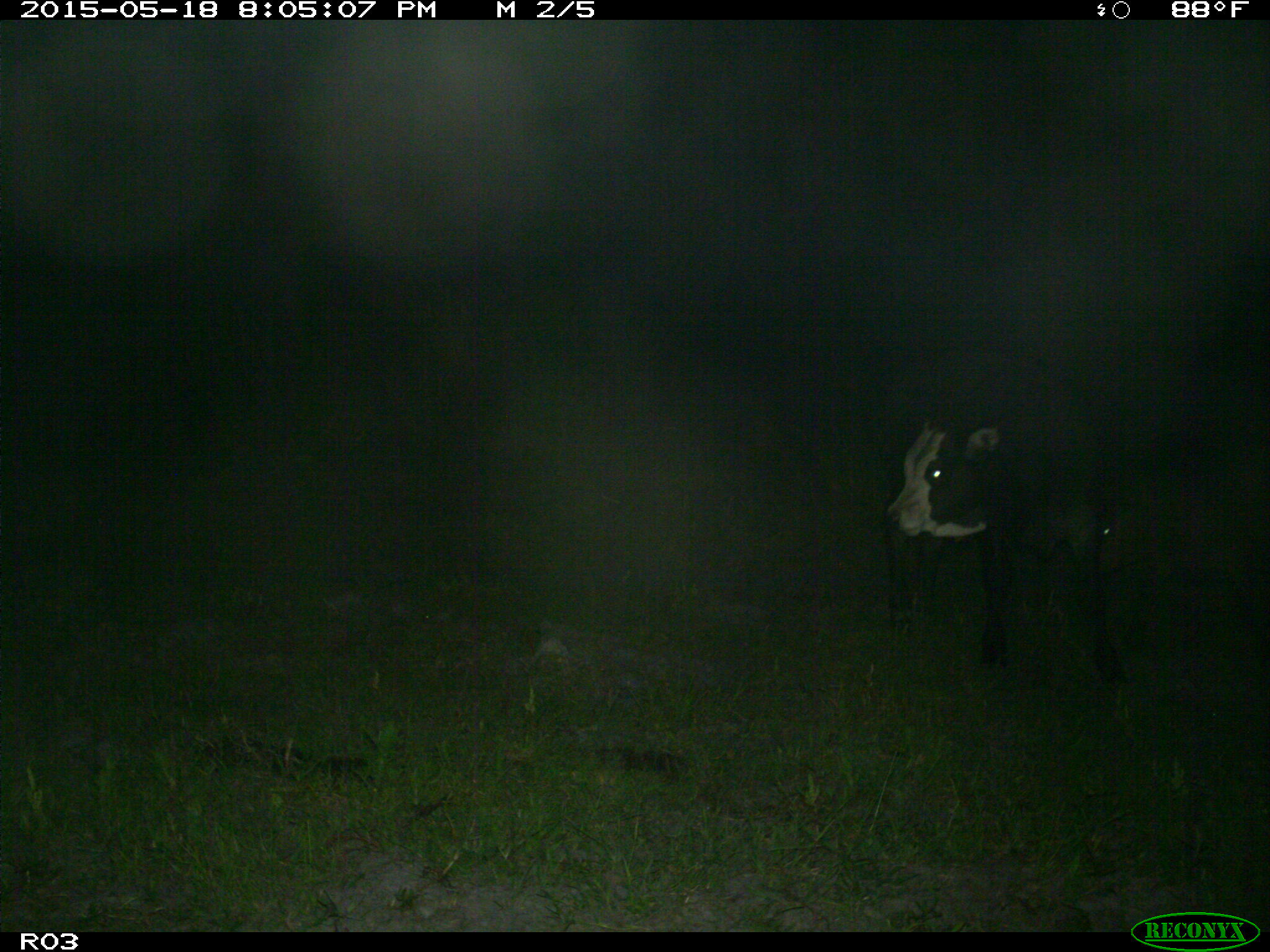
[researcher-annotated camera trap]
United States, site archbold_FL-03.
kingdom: Animalia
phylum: Chordata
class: Mammalia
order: Artiodactyla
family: Bovidae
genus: Bos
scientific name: Bos taurus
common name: domestic cow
Bos taurus (domestic cow).